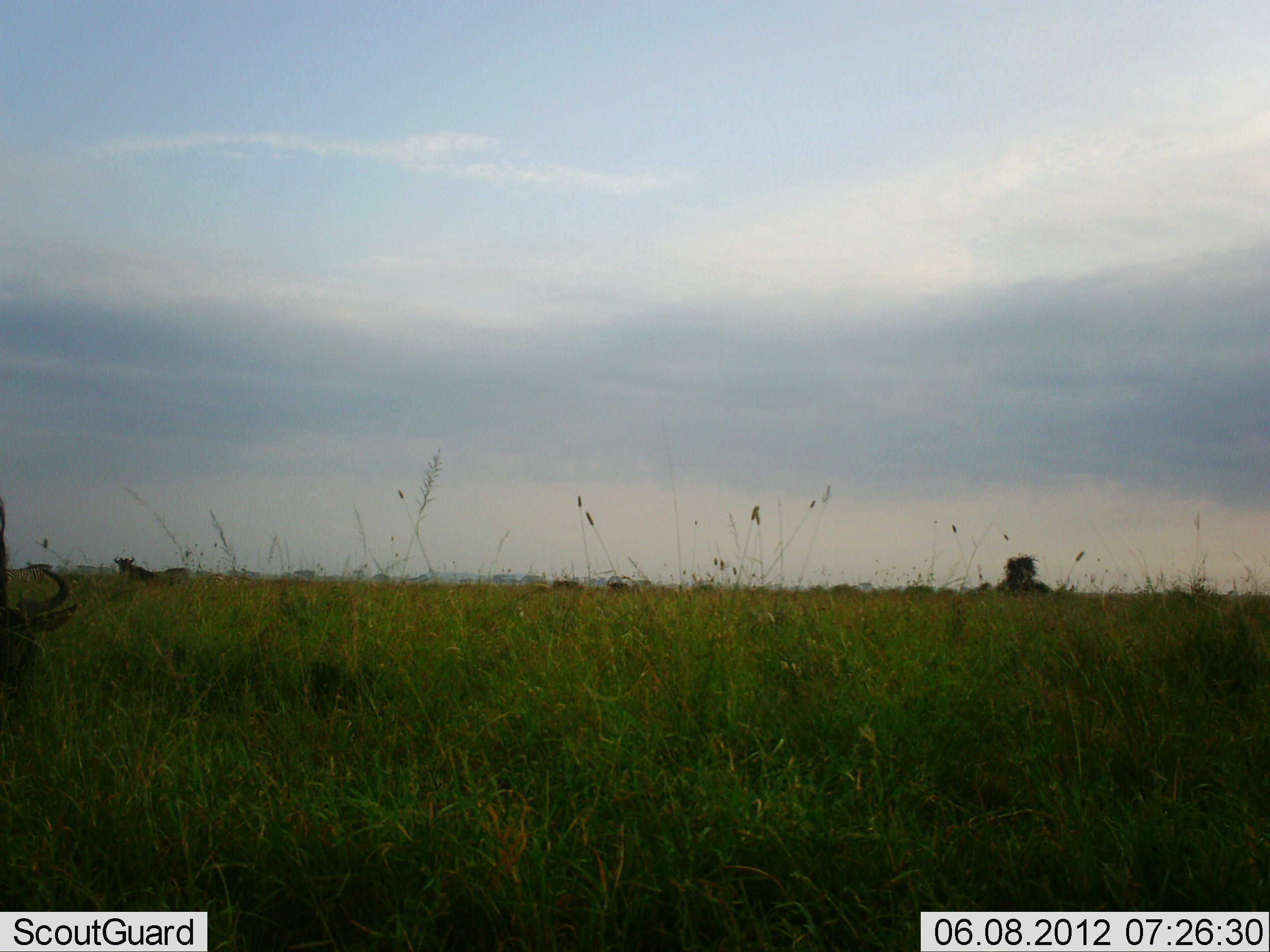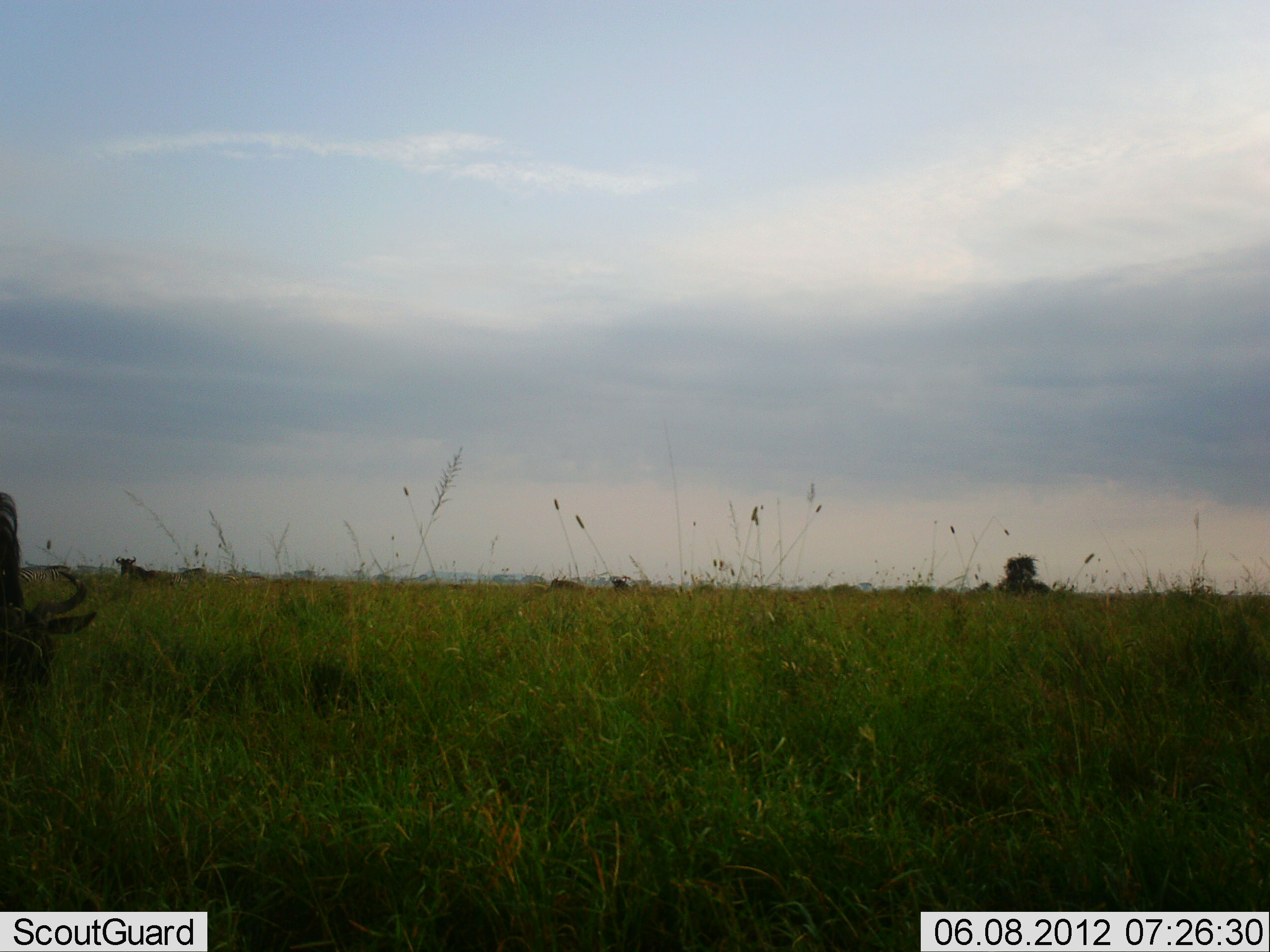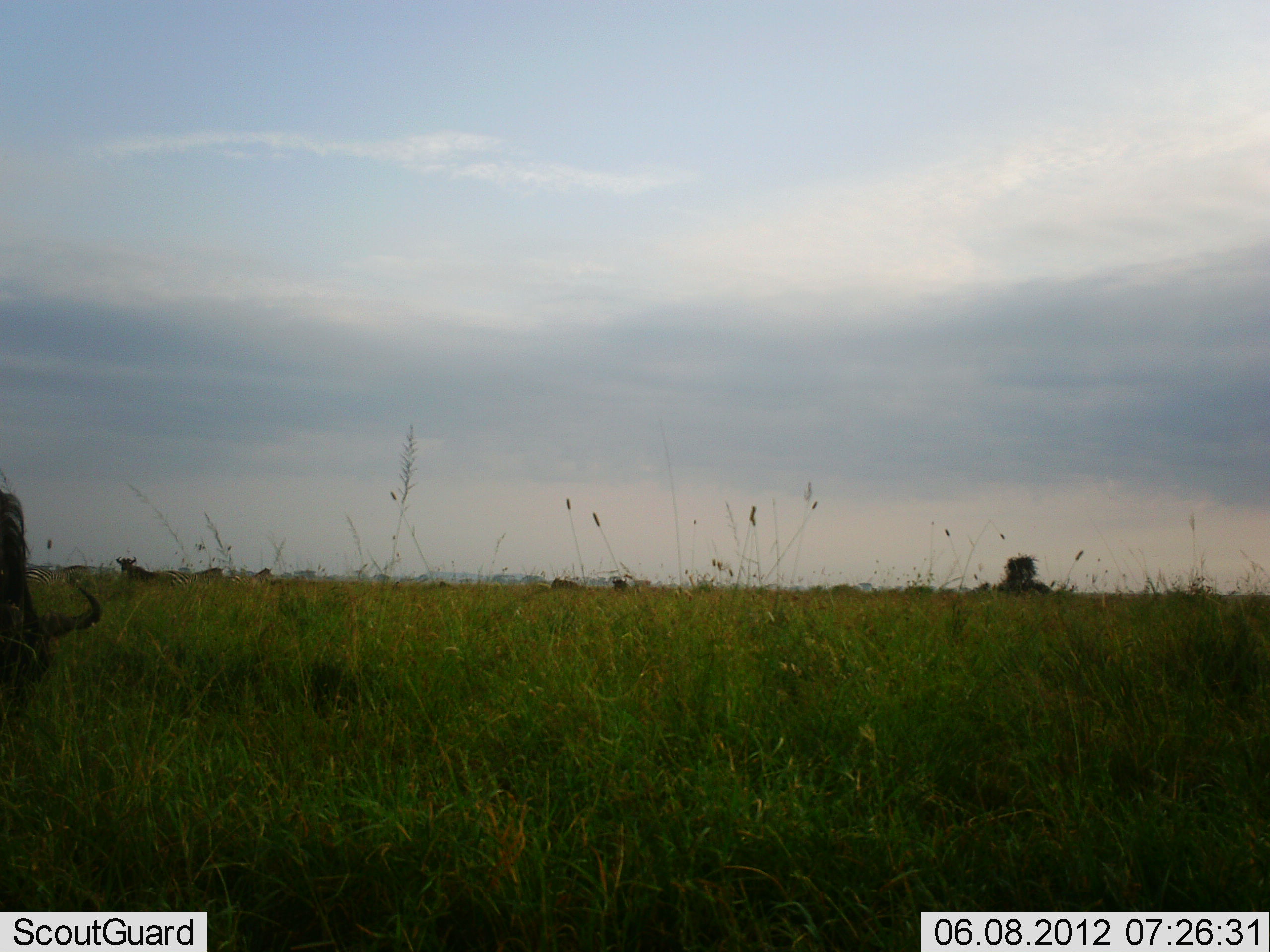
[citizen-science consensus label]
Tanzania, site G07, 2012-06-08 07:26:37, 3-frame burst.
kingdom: Animalia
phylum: Chordata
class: Mammalia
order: Artiodactyla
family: Bovidae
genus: Connochaetes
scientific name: Connochaetes taurinus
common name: blue wildebeest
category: wildebeest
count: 3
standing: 20%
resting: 0%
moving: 40%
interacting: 0%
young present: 0%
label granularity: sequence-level